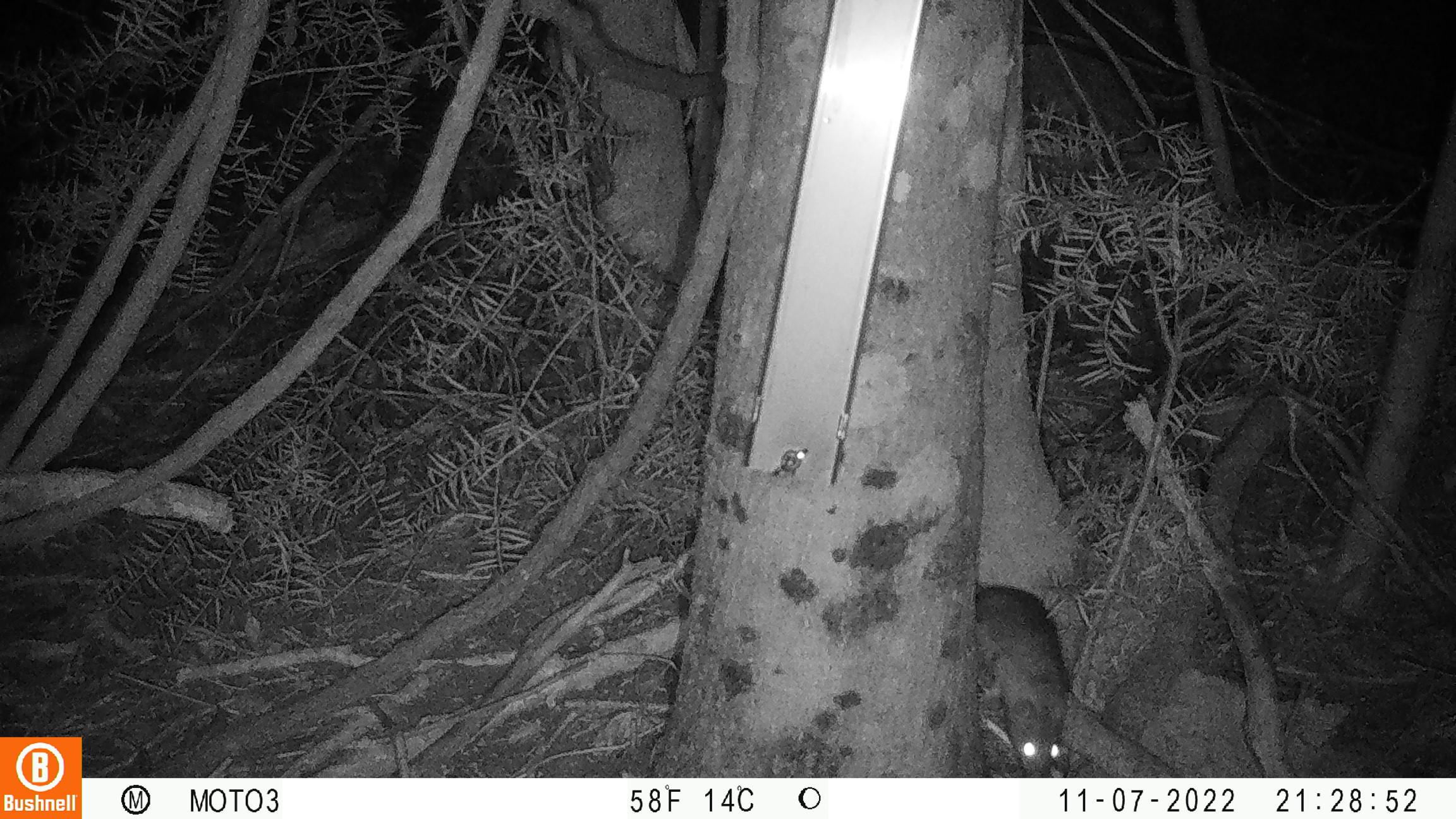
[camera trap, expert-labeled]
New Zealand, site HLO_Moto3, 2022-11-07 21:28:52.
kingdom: Animalia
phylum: Chordata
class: Mammalia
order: Rodentia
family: Muridae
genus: Rattus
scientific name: Rattus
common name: rat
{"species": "rat (Rattus)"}